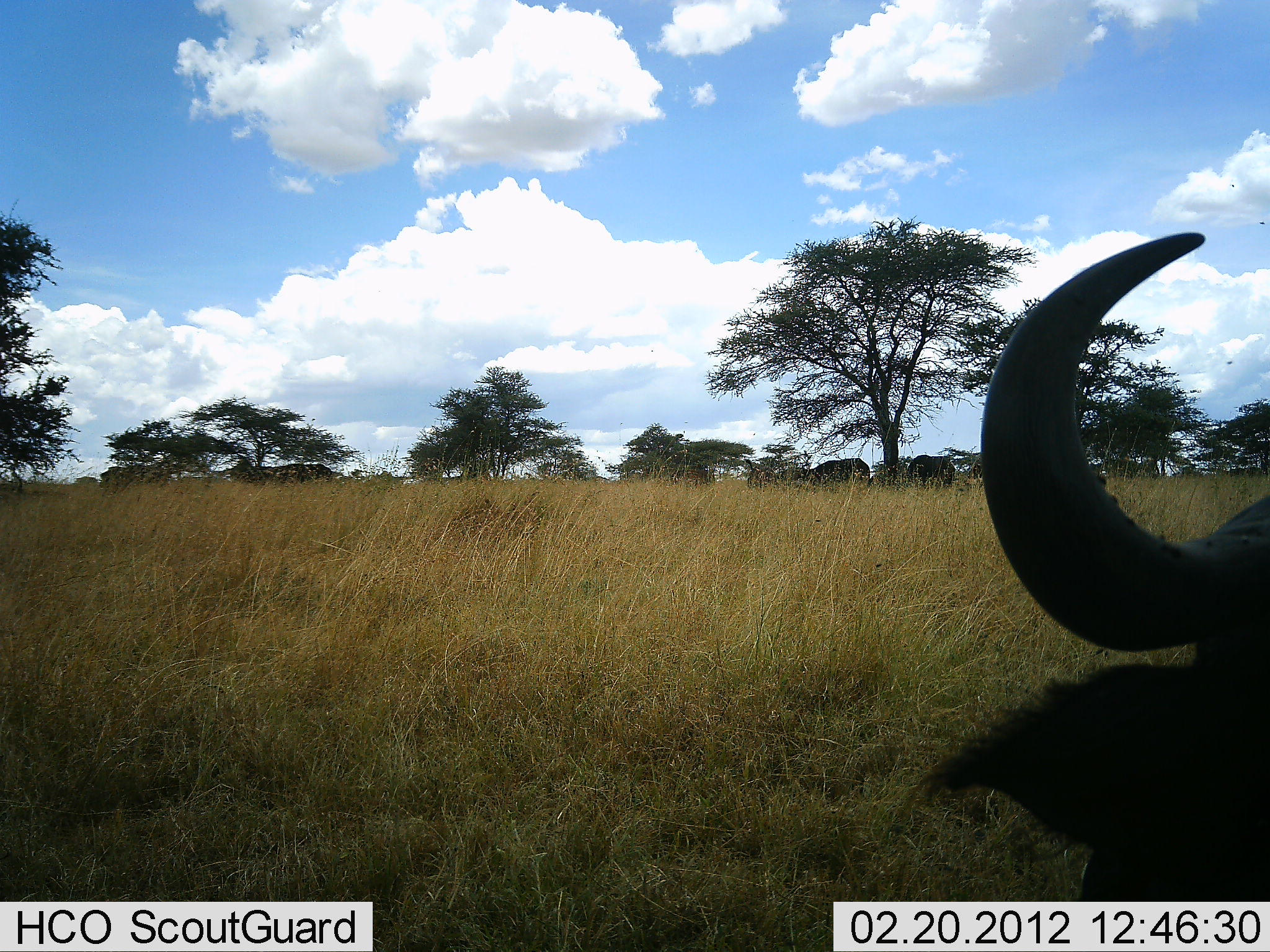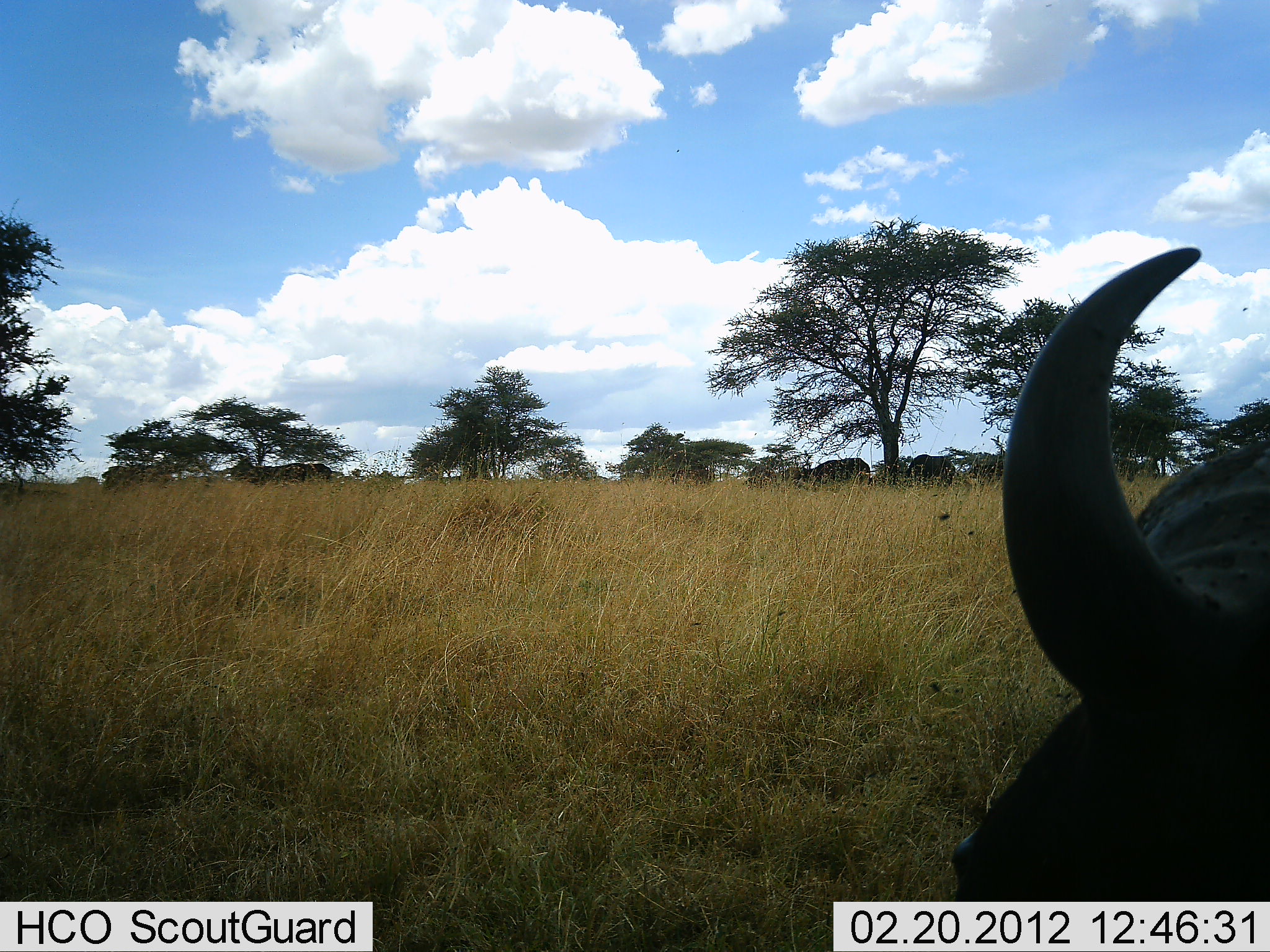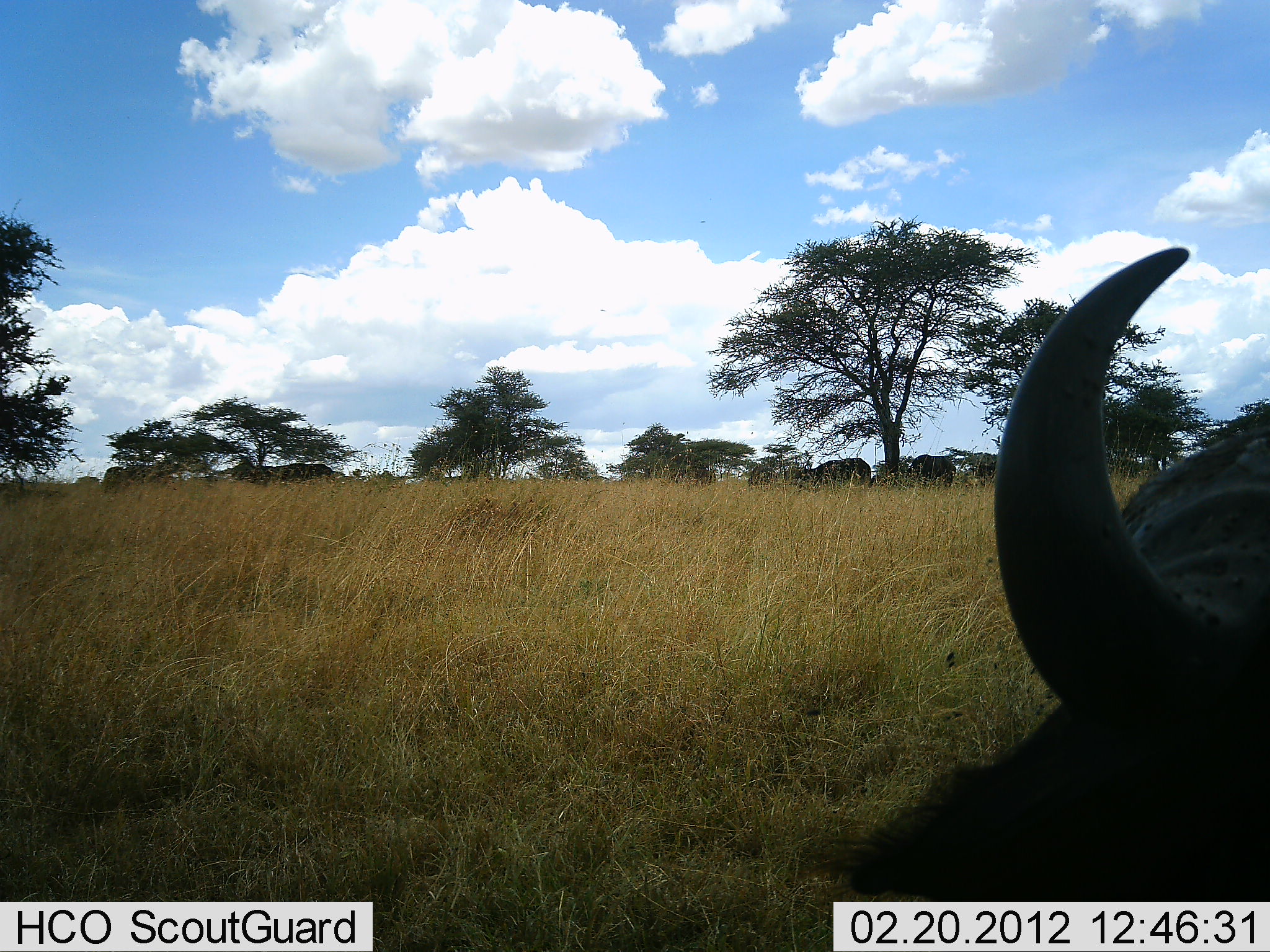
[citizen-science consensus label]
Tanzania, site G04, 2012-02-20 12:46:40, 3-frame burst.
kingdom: Animalia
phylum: Chordata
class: Mammalia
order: Artiodactyla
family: Bovidae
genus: Syncerus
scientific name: Syncerus caffer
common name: cape buffalo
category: buffalo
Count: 3.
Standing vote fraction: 53%.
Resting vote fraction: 47%.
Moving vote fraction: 5%.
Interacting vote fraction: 5%.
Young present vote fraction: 0%.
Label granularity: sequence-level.